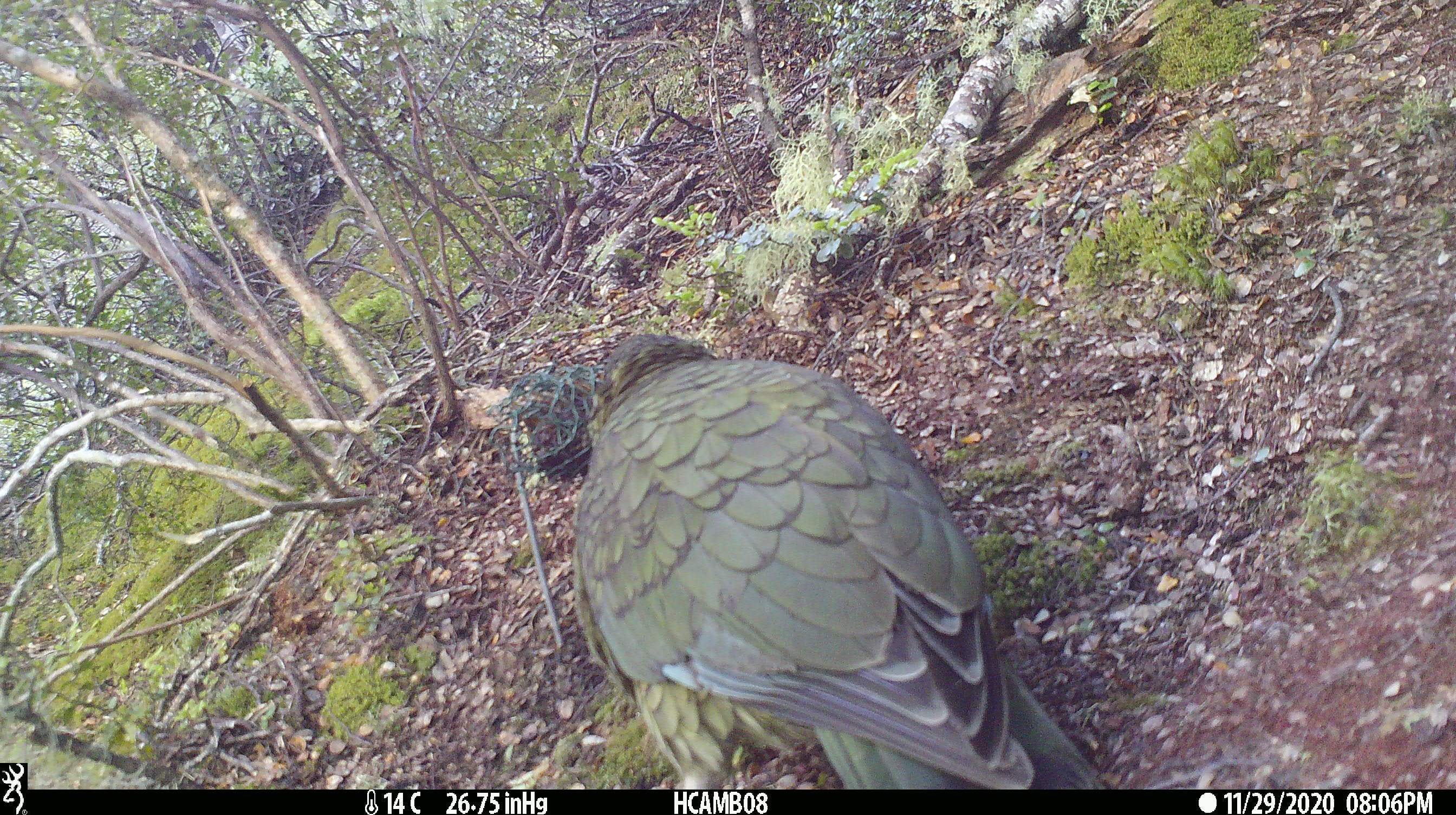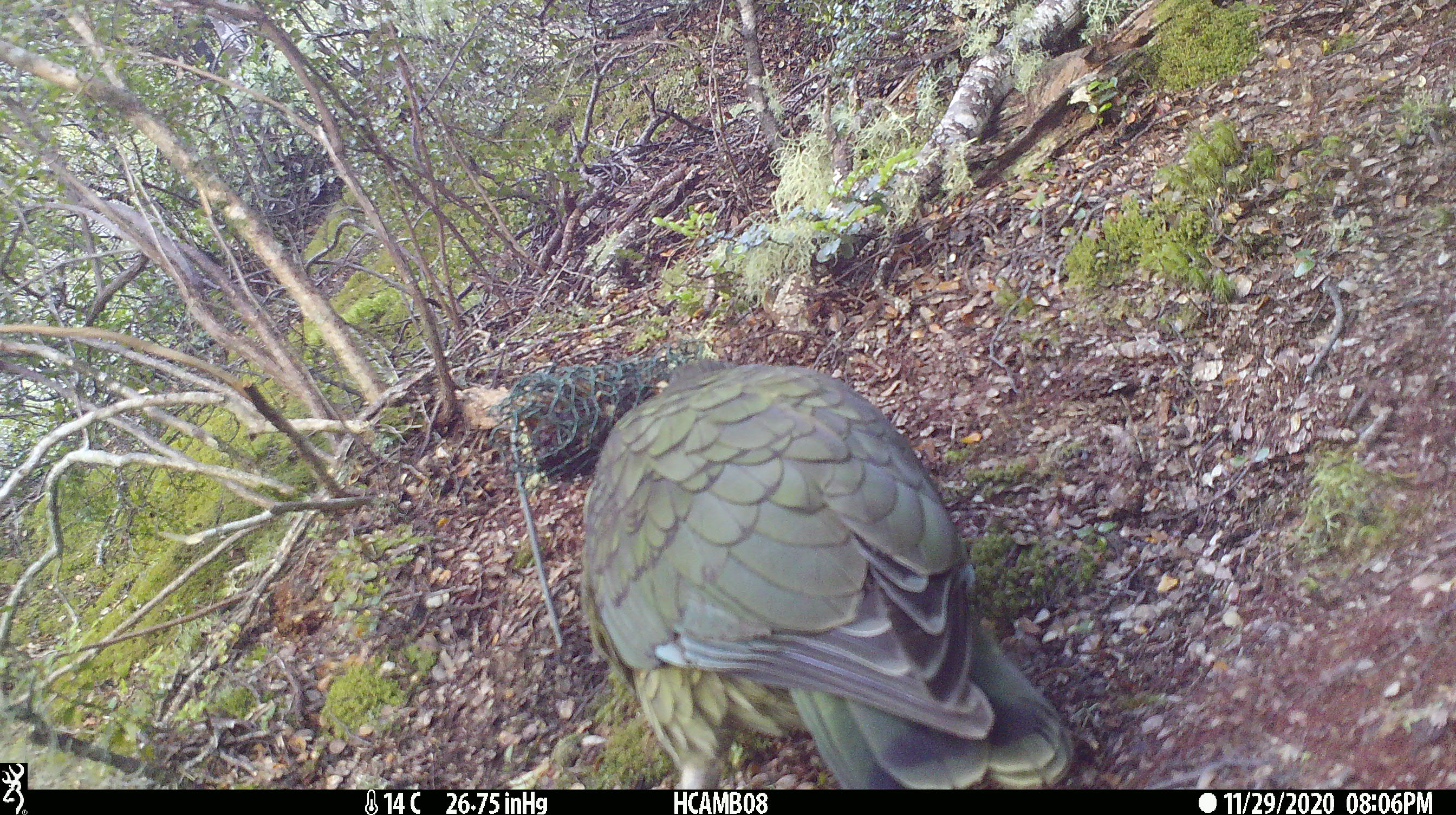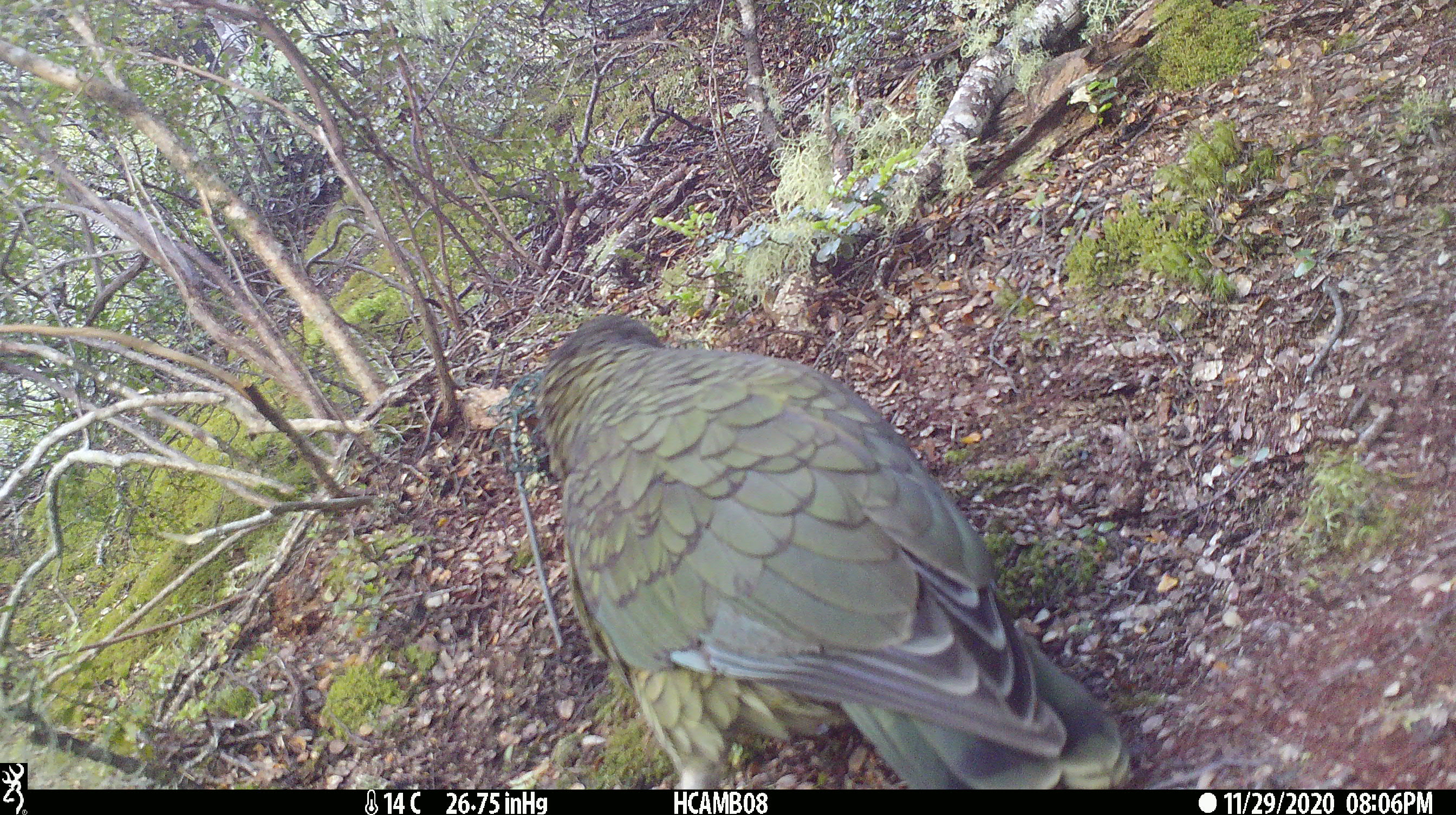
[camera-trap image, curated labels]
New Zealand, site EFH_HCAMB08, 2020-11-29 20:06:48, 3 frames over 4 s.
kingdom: Animalia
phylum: Chordata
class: Aves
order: Psittaciformes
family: Strigopidae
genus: Nestor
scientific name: Nestor notabilis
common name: kea